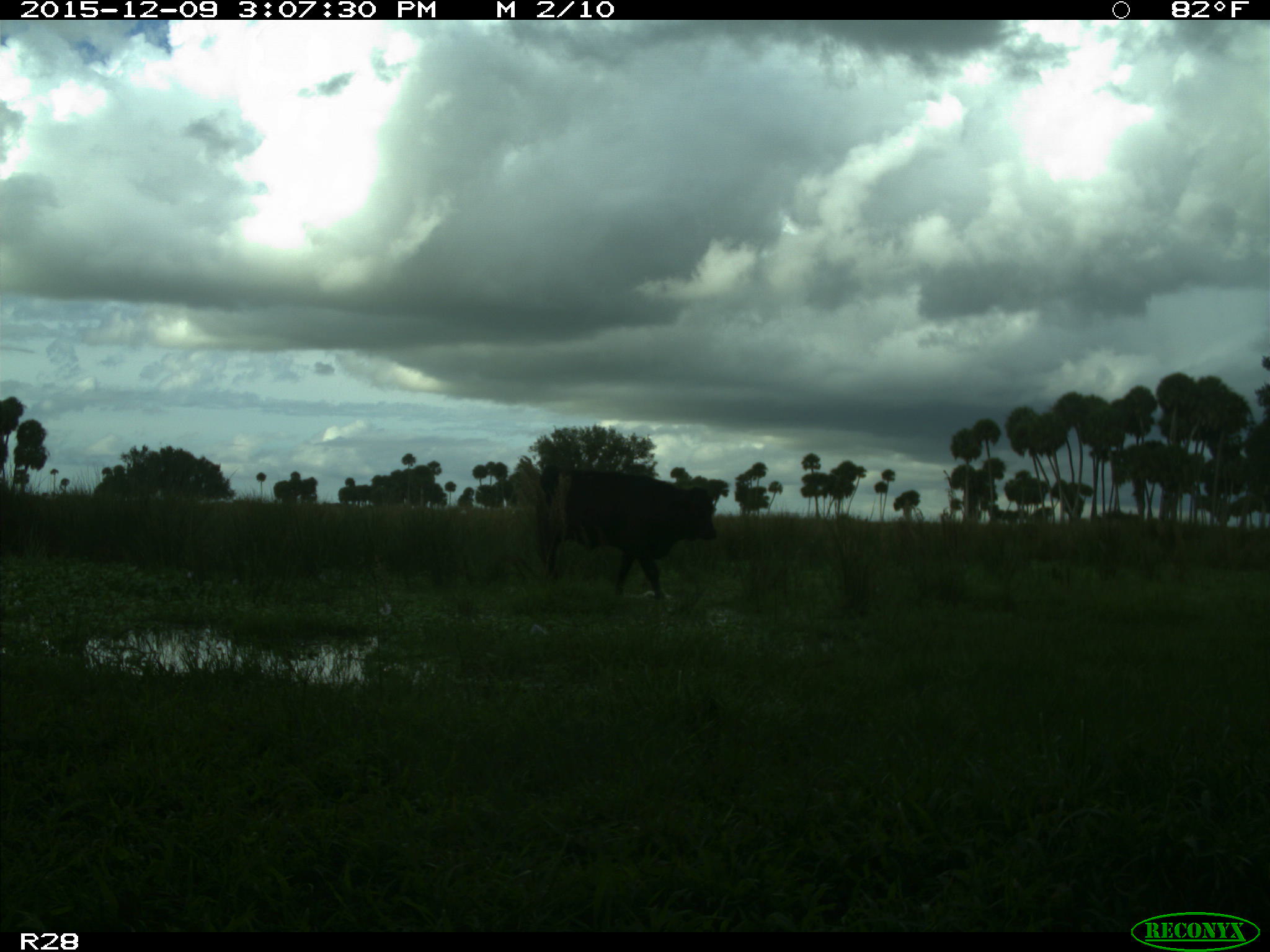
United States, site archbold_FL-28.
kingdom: Animalia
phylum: Chordata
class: Mammalia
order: Artiodactyla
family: Bovidae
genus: Bos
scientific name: Bos taurus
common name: domestic cow